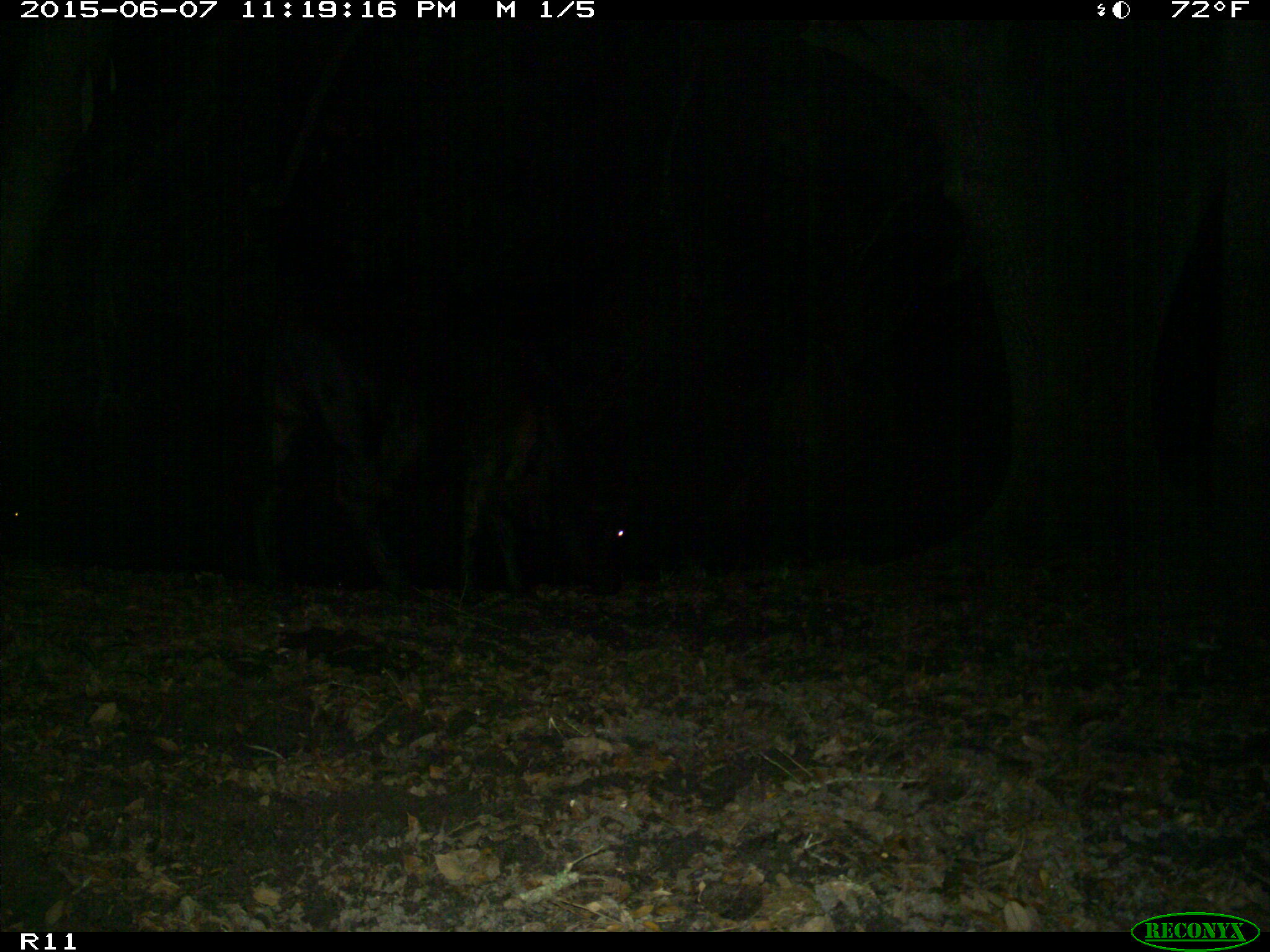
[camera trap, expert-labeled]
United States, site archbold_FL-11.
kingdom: Animalia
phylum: Chordata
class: Mammalia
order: Artiodactyla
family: Bovidae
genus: Bos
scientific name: Bos taurus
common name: domestic cow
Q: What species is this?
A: Bos taurus (domestic cow).